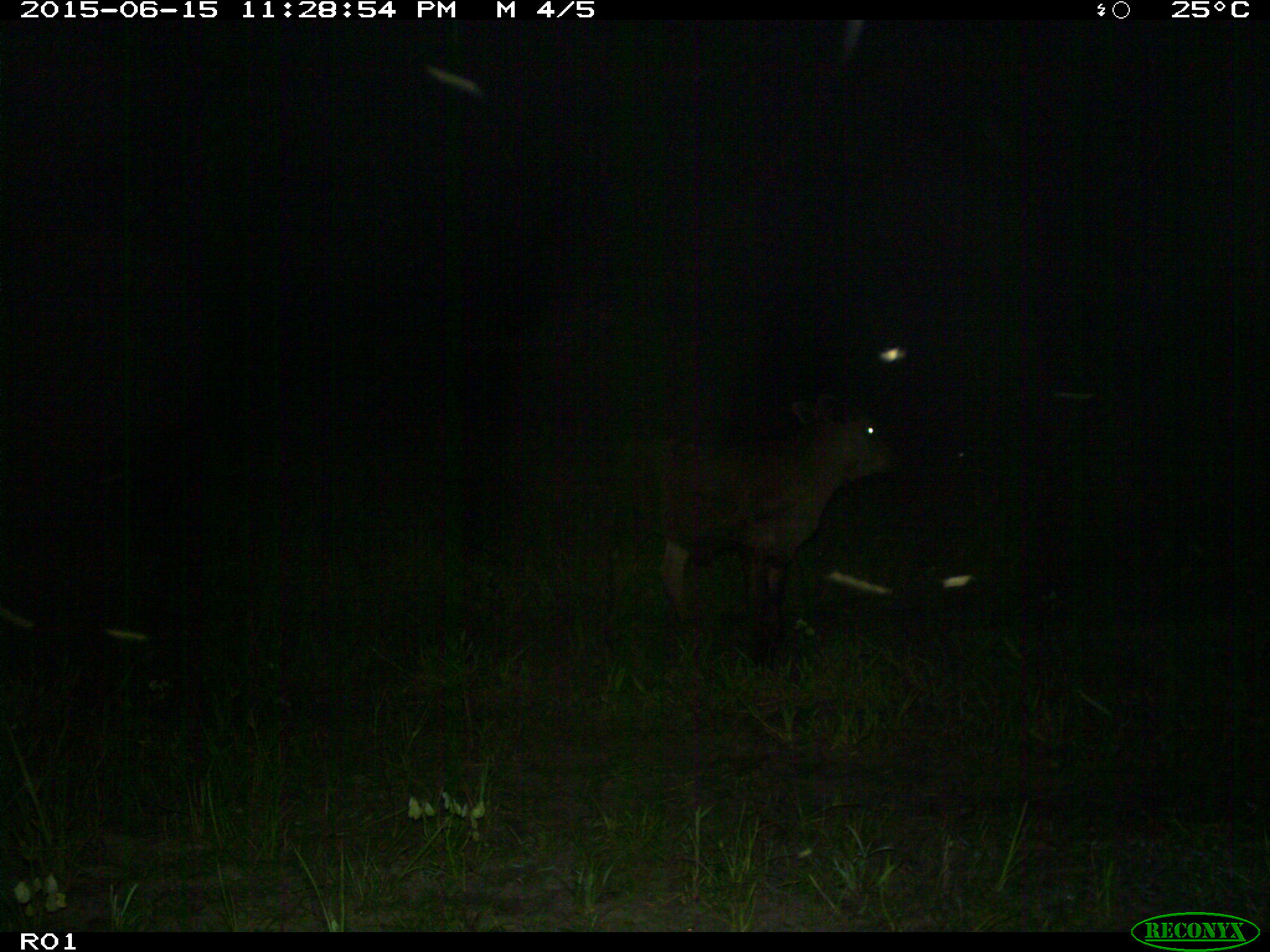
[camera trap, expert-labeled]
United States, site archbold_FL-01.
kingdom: Animalia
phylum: Chordata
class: Mammalia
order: Artiodactyla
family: Bovidae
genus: Bos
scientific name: Bos taurus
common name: domestic cow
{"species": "Bos taurus (domestic cow)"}